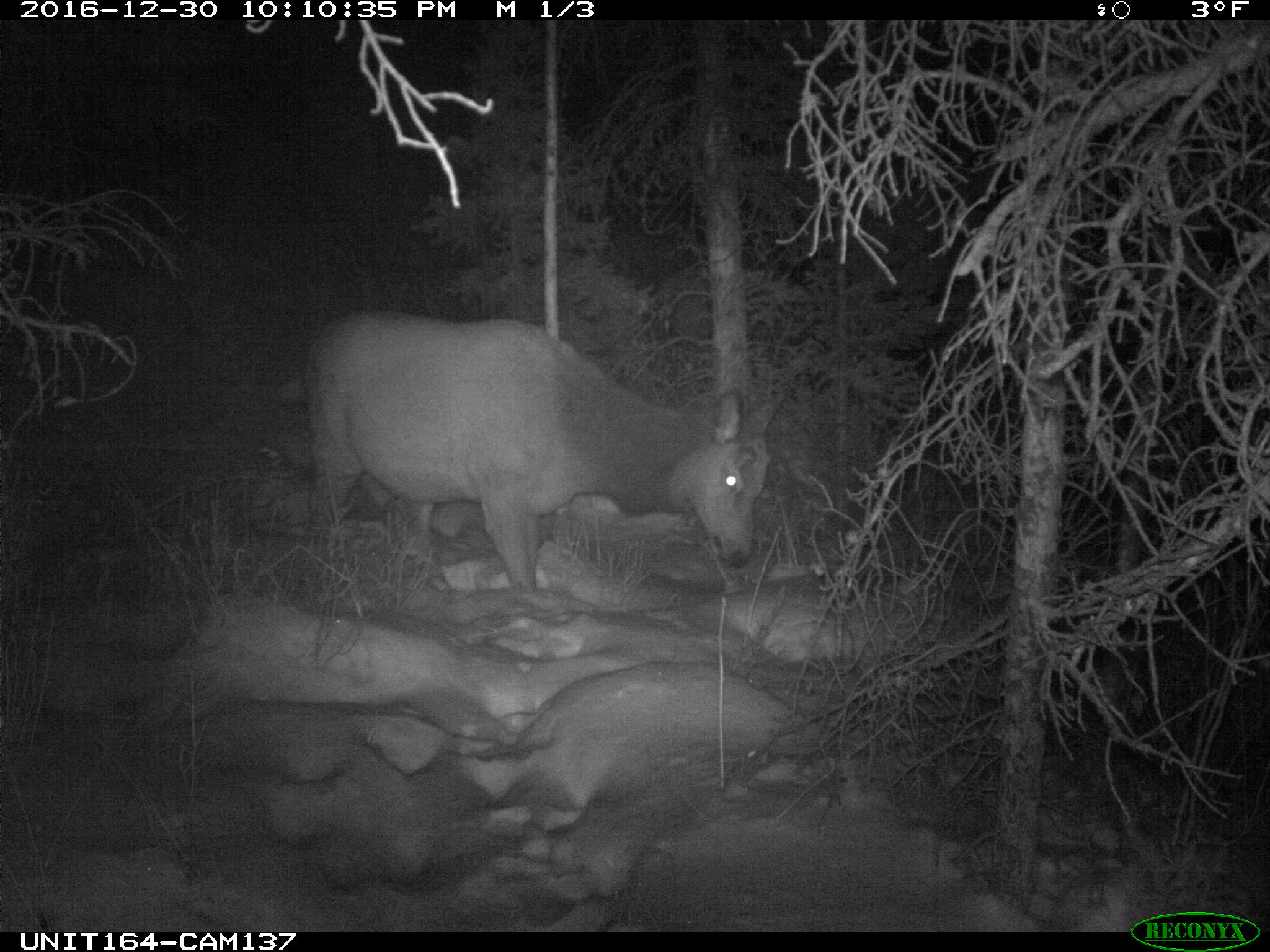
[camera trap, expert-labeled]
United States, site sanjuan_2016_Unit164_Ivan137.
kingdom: Animalia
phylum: Chordata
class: Mammalia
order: Artiodactyla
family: Cervidae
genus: Cervus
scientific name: Cervus elaphus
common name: red deer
Cervus elaphus (red deer).